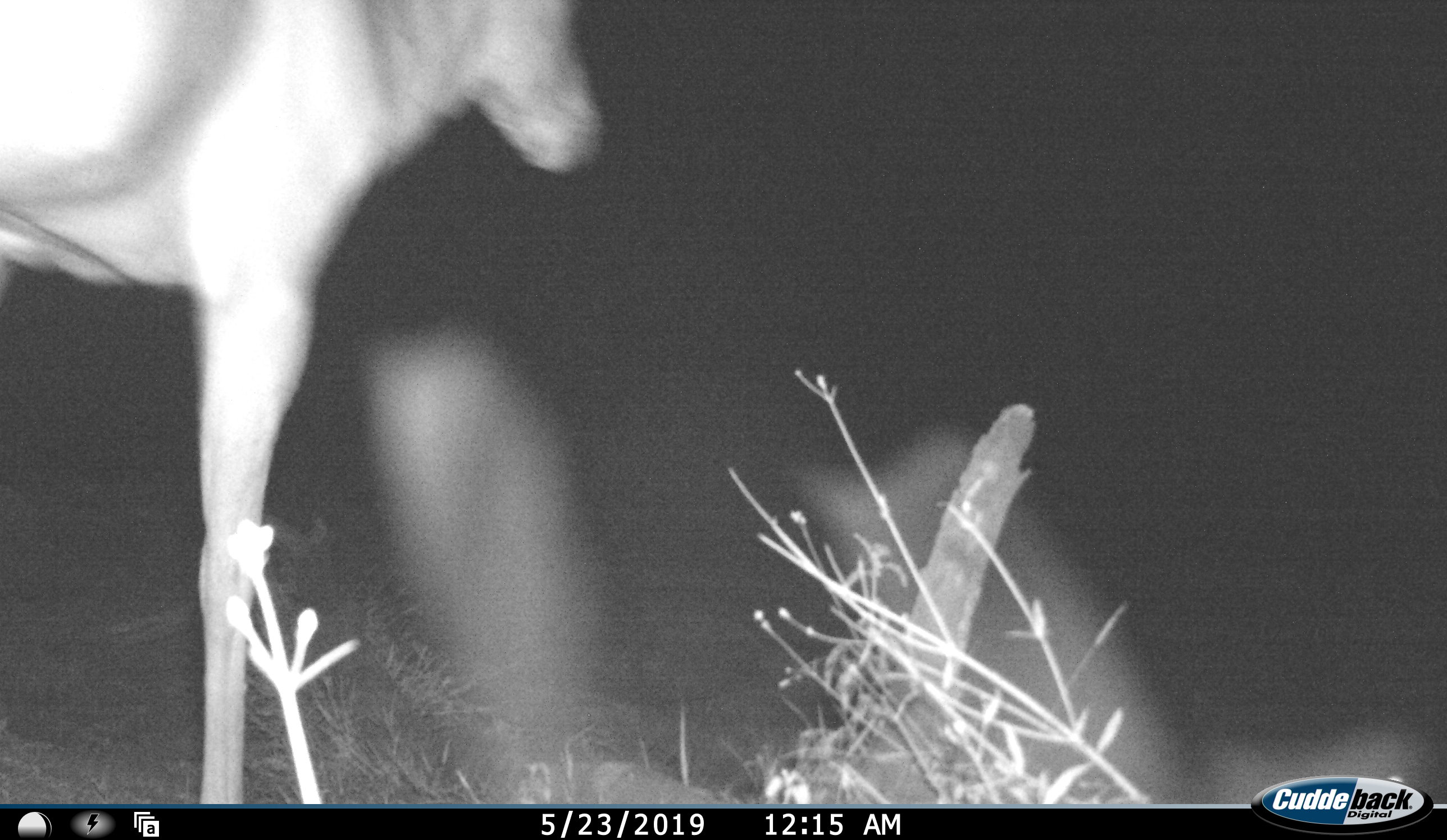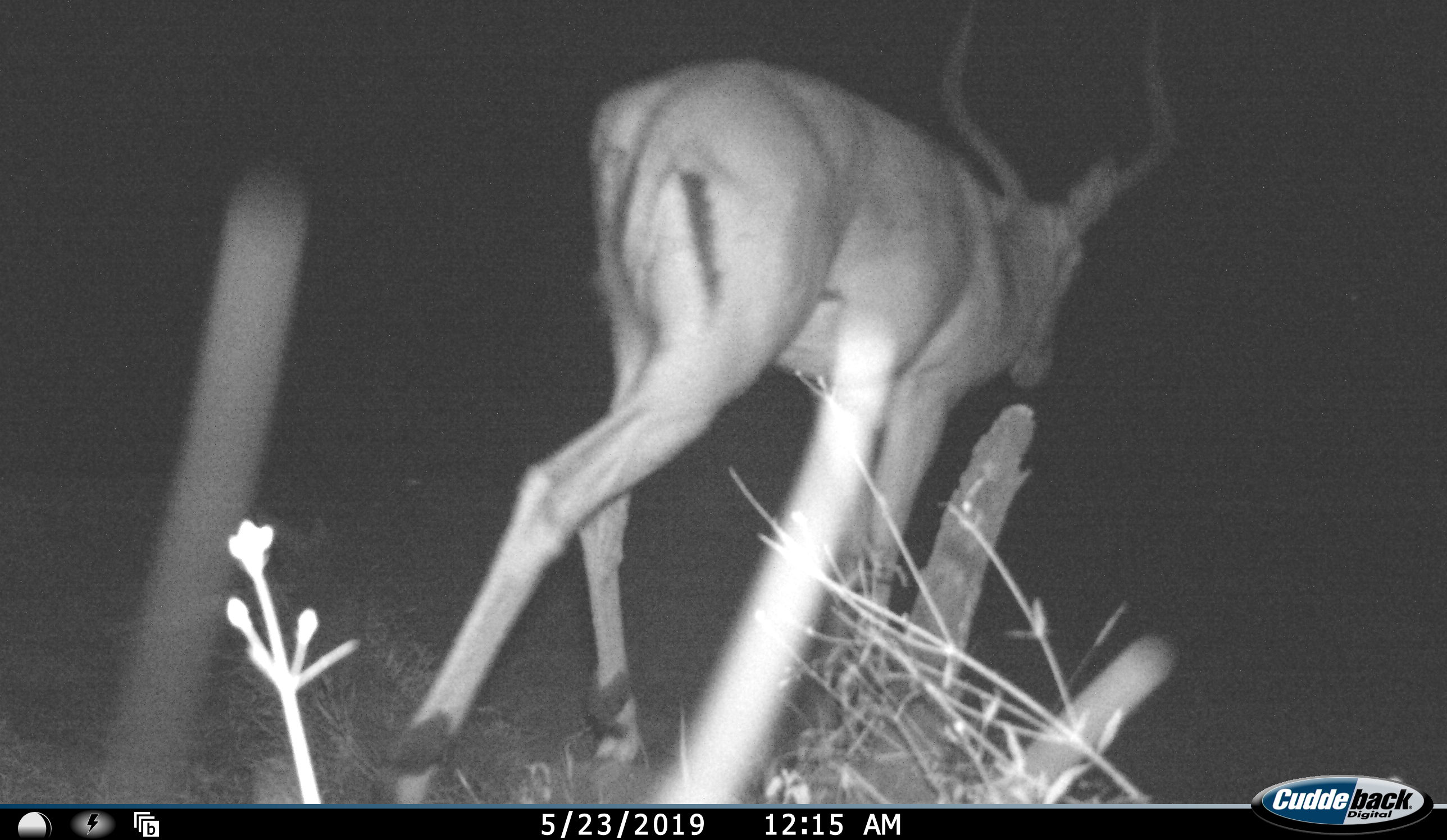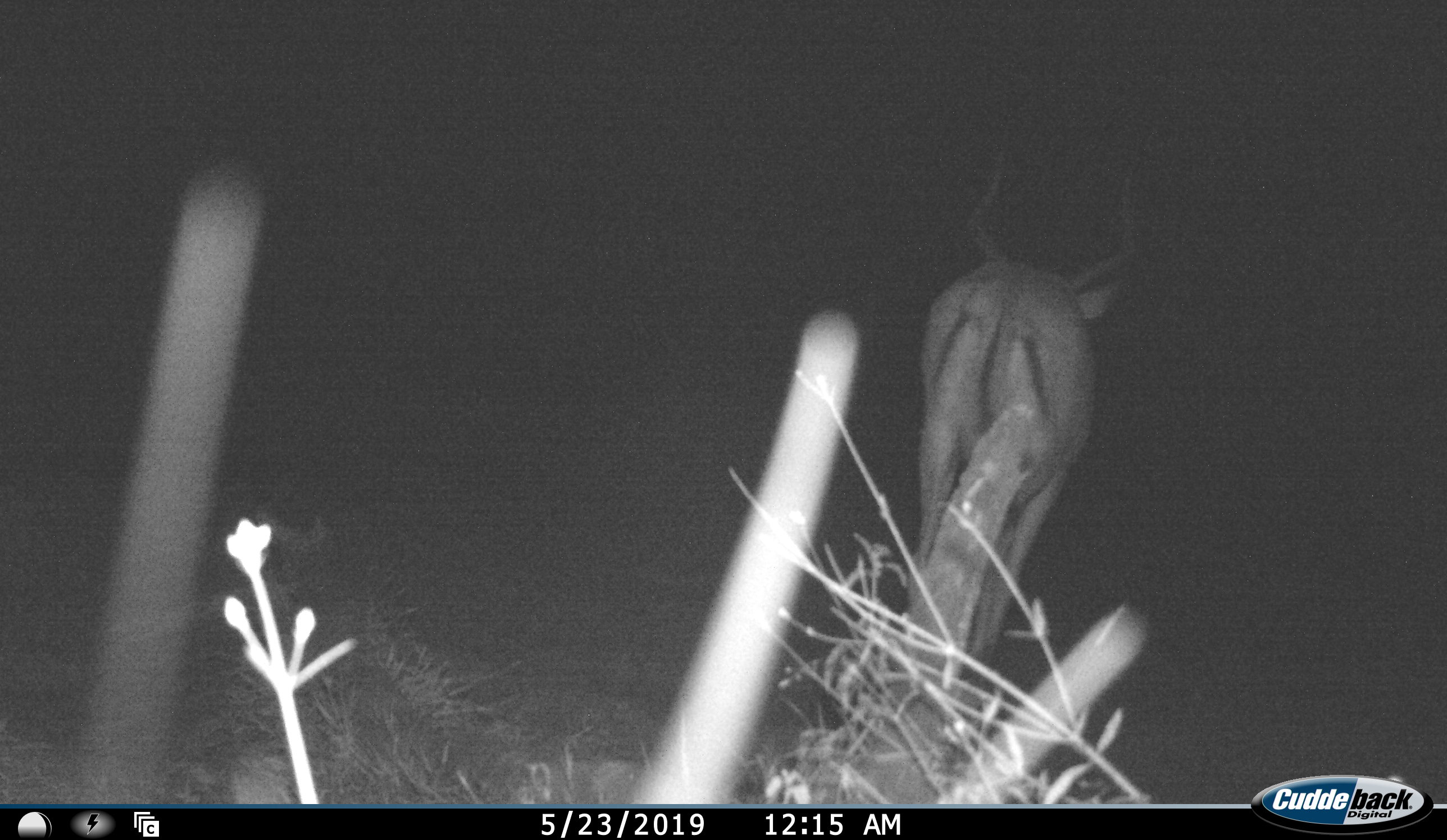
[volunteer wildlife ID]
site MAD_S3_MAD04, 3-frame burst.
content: unidentified animal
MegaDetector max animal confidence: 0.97